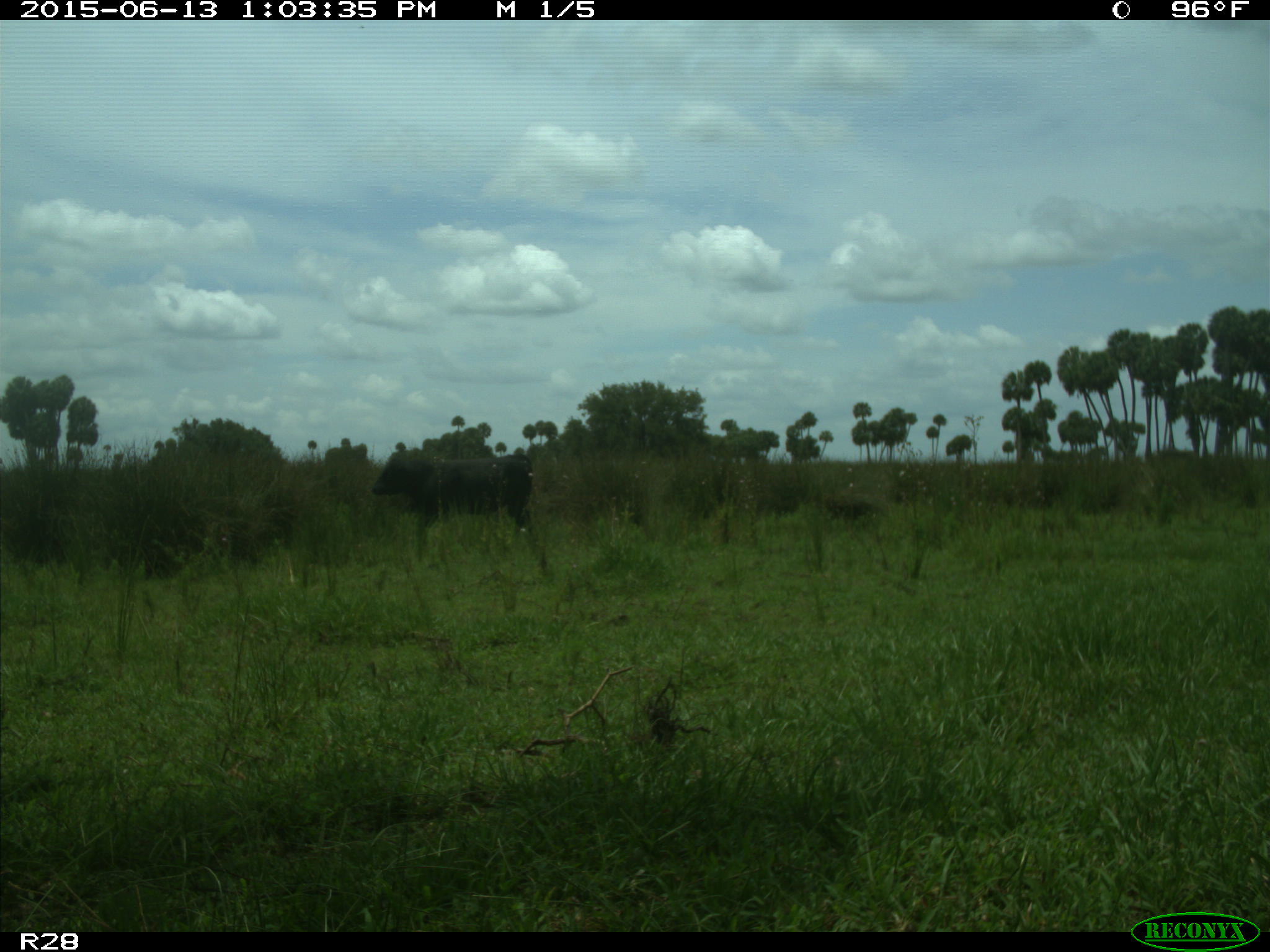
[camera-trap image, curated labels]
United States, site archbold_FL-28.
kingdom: Animalia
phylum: Chordata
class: Mammalia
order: Artiodactyla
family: Bovidae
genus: Bos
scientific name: Bos taurus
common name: domestic cow